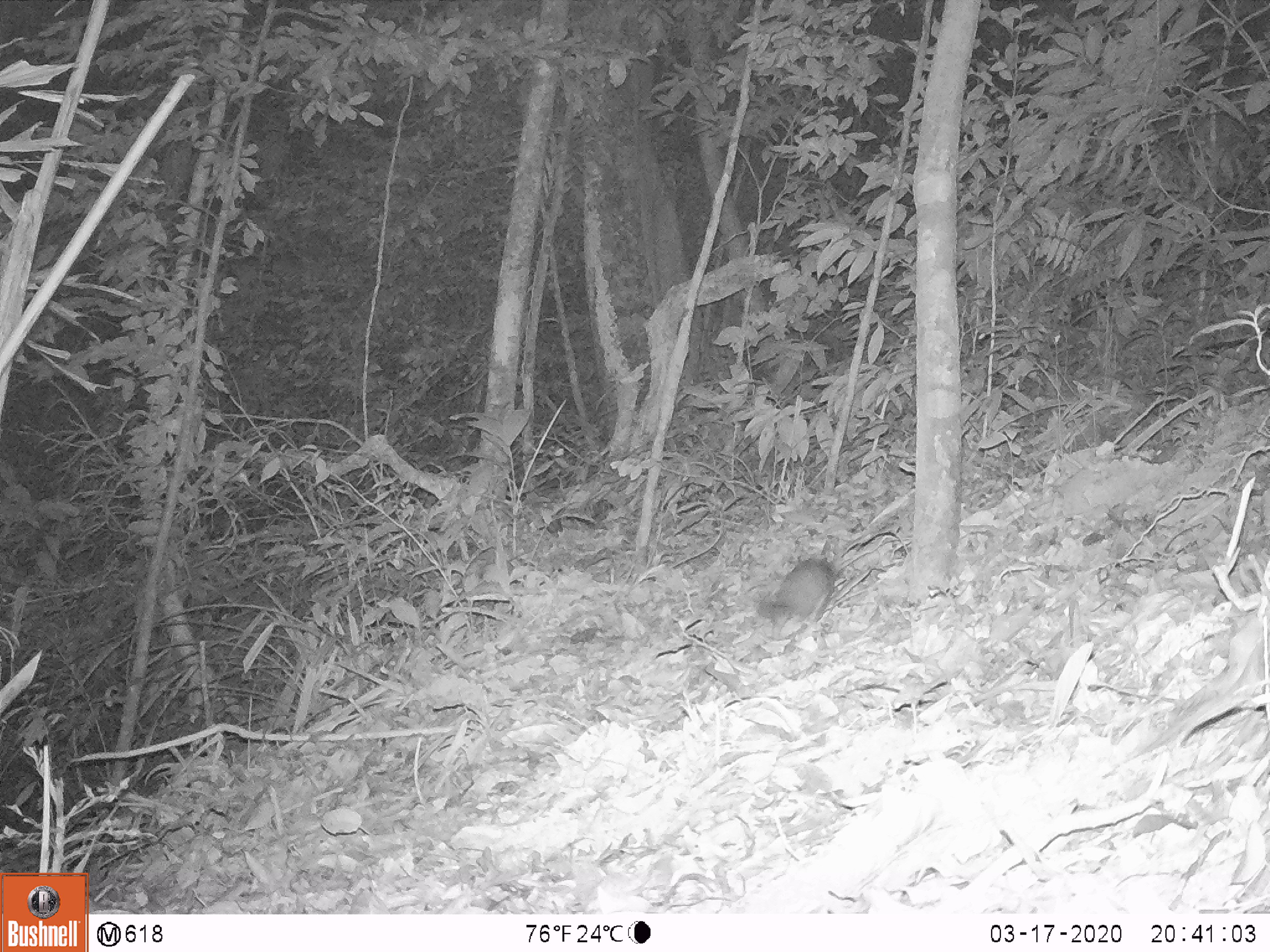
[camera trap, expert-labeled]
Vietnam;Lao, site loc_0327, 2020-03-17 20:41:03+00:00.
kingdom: Animalia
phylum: Chordata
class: Mammalia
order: Carnivora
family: Mustelidae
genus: Melogale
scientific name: Melogale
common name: ferret badger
Ferret badger (Melogale). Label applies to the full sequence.